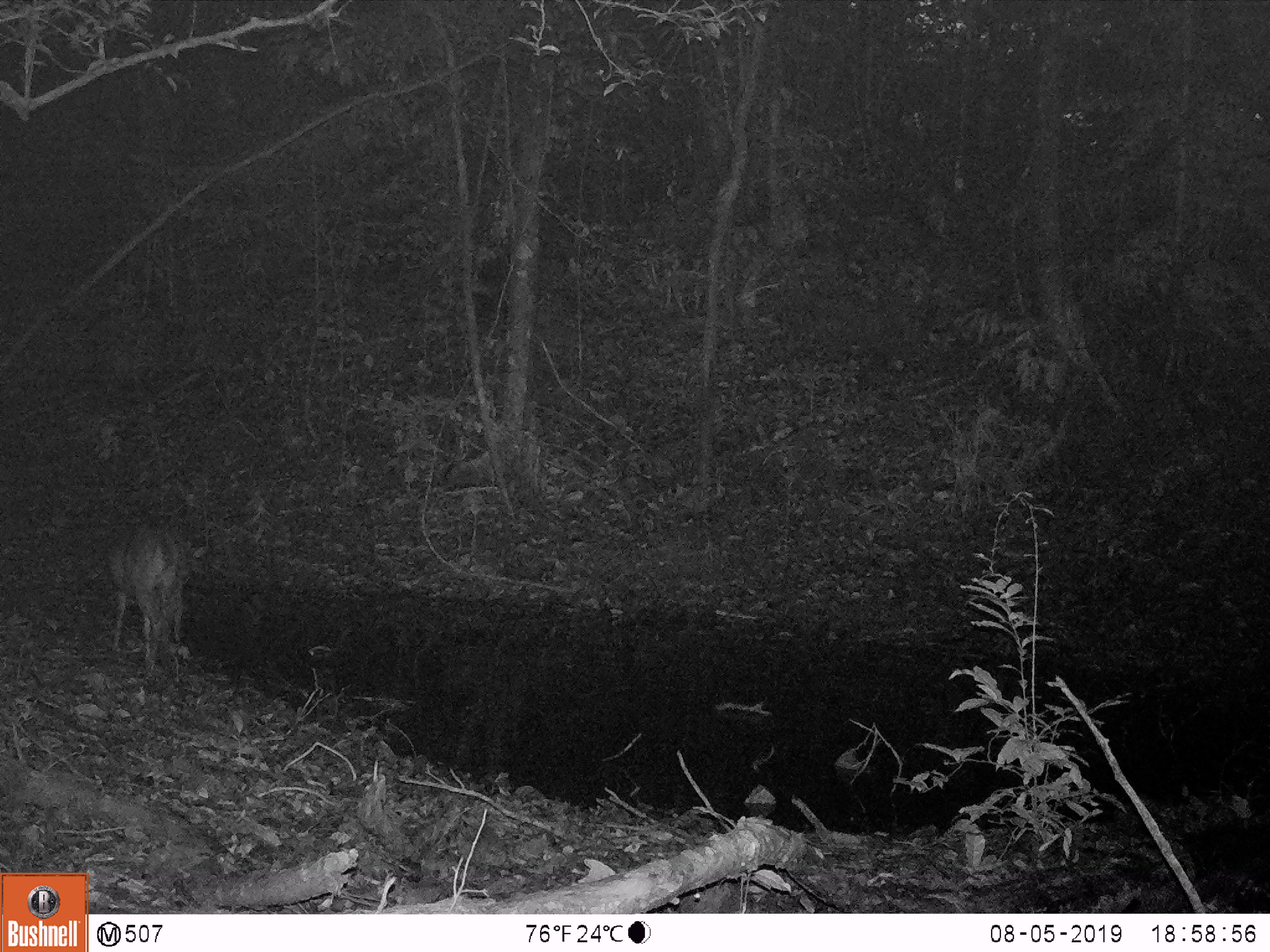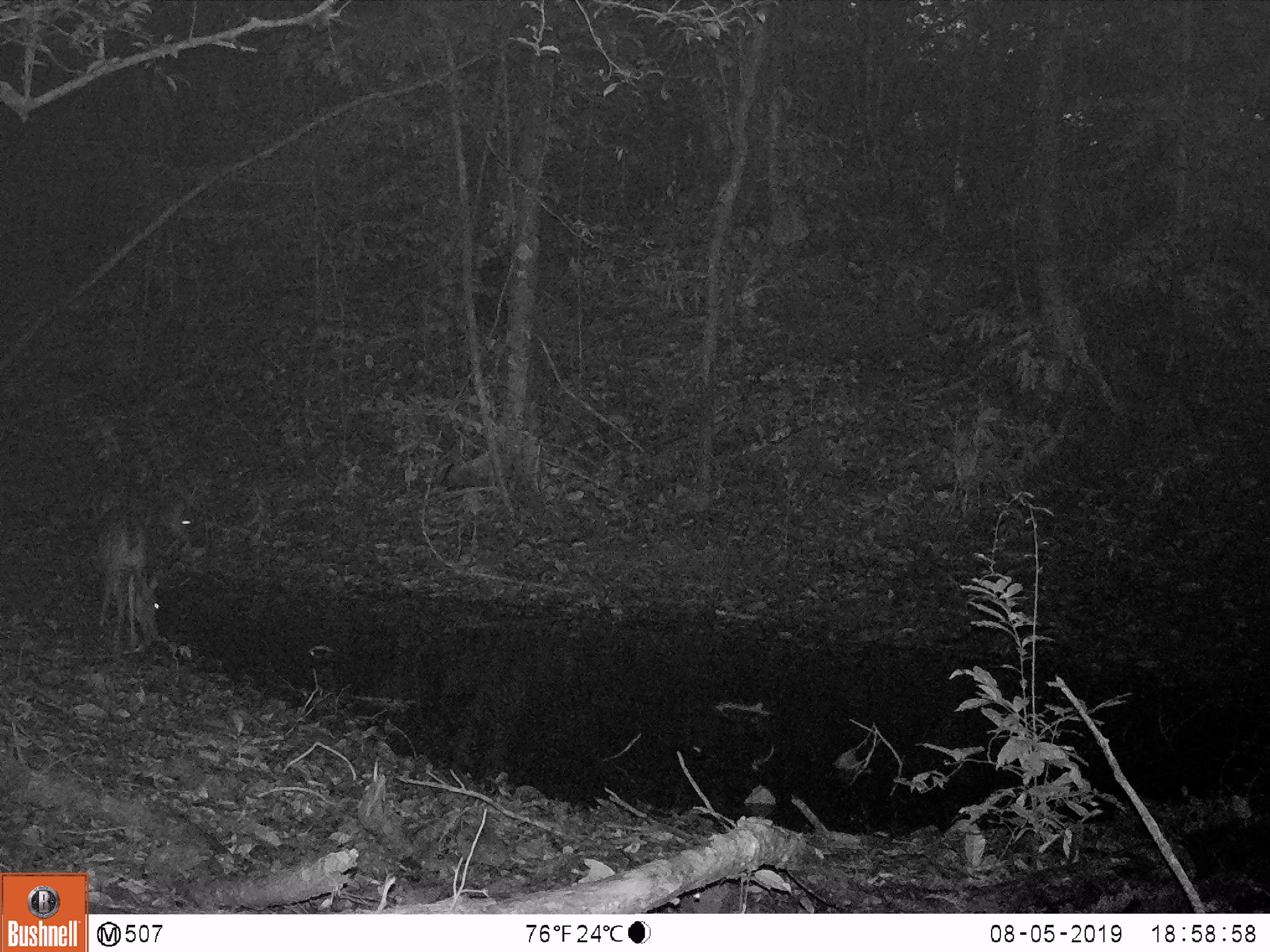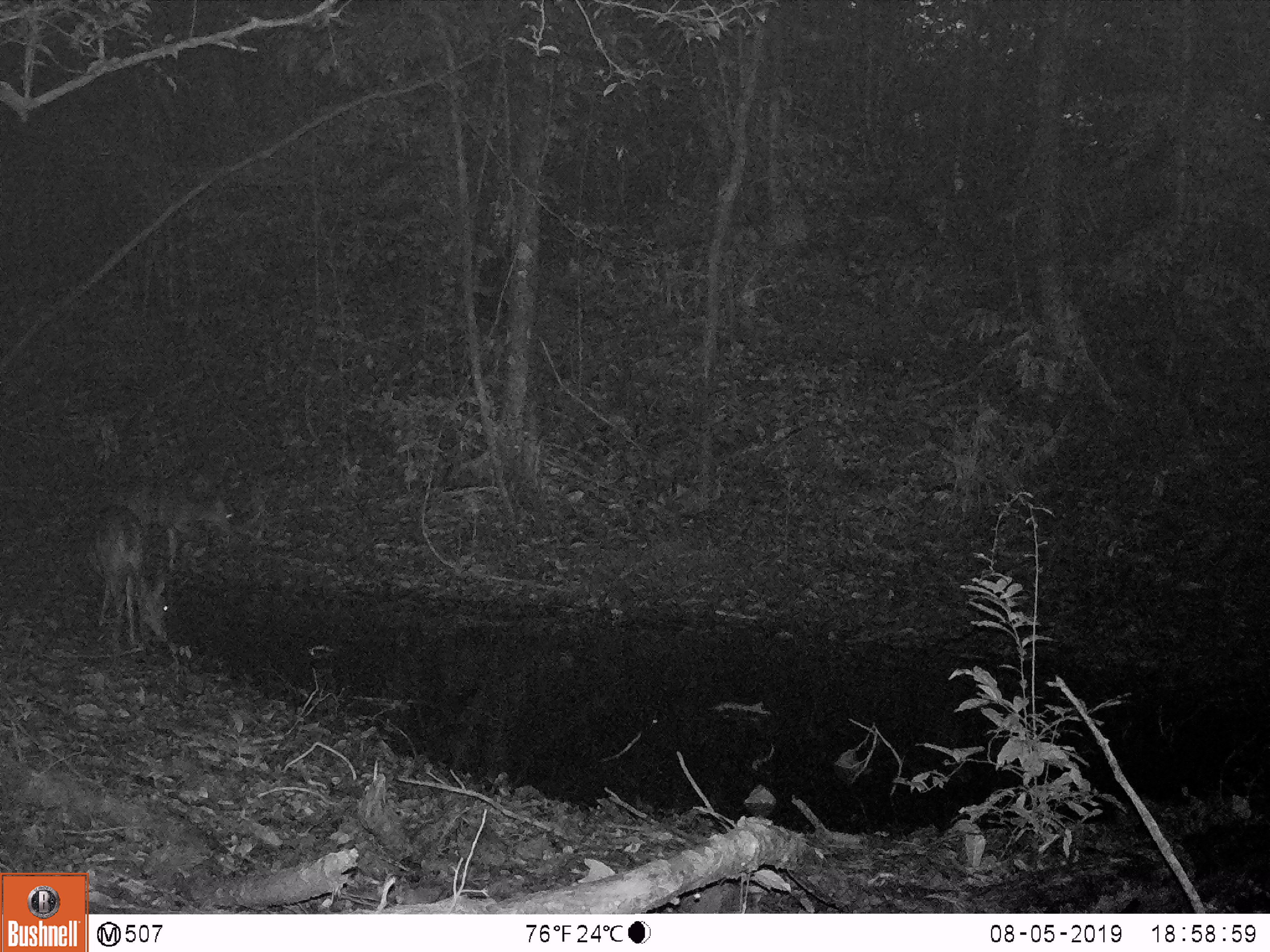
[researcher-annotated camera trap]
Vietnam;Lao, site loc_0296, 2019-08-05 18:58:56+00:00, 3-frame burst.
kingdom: Animalia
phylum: Chordata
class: Mammalia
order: Artiodactyla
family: Cervidae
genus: Muntiacus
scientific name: Muntiacus vuquangensis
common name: large-antlered muntjac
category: large antlered muntjac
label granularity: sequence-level